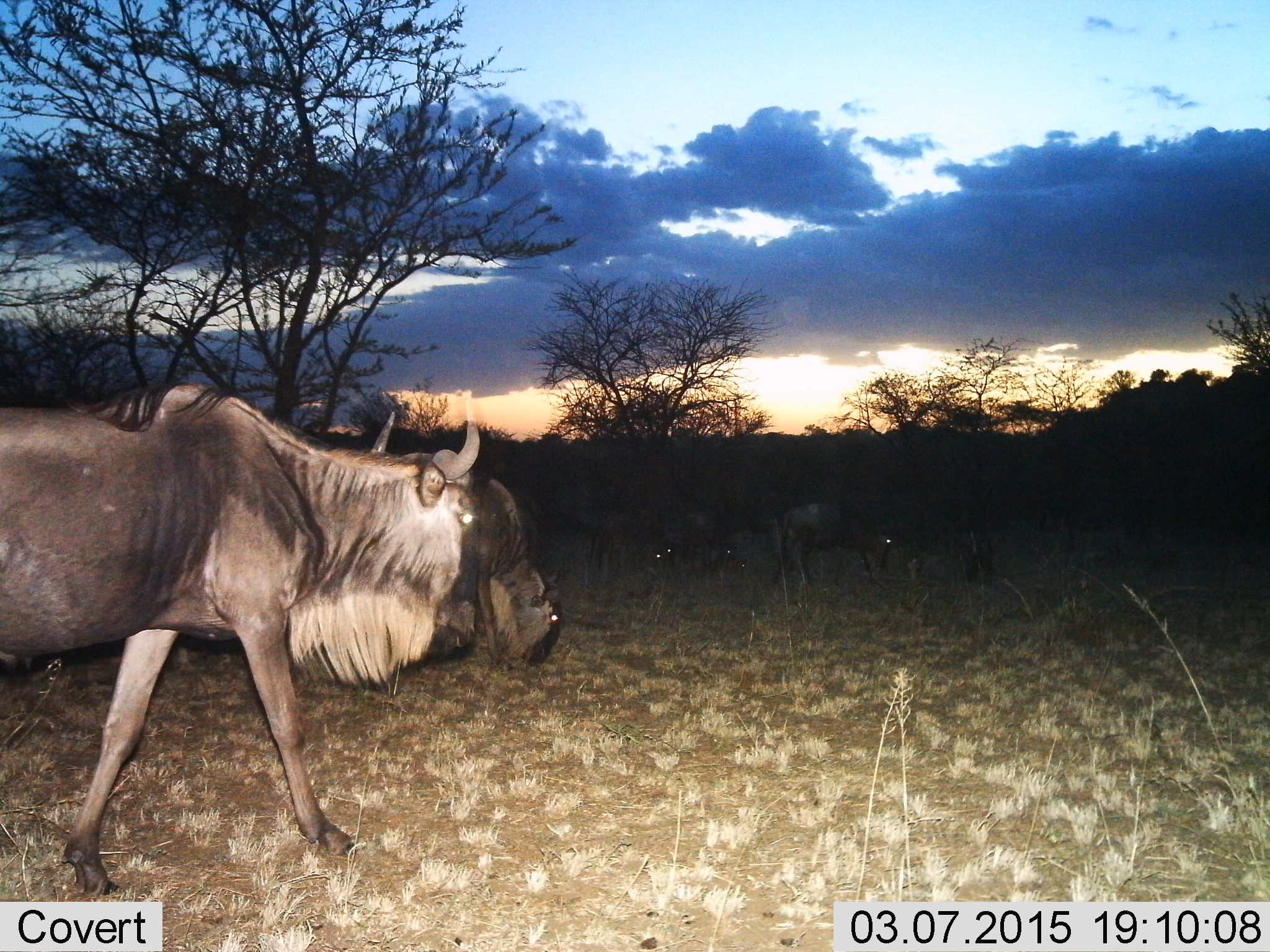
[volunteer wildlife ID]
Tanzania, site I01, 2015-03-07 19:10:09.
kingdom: Animalia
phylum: Chordata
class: Mammalia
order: Artiodactyla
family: Bovidae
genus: Connochaetes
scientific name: Connochaetes taurinus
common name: blue wildebeest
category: wildebeest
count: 4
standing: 20%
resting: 0%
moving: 100%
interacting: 0%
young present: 0%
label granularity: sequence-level